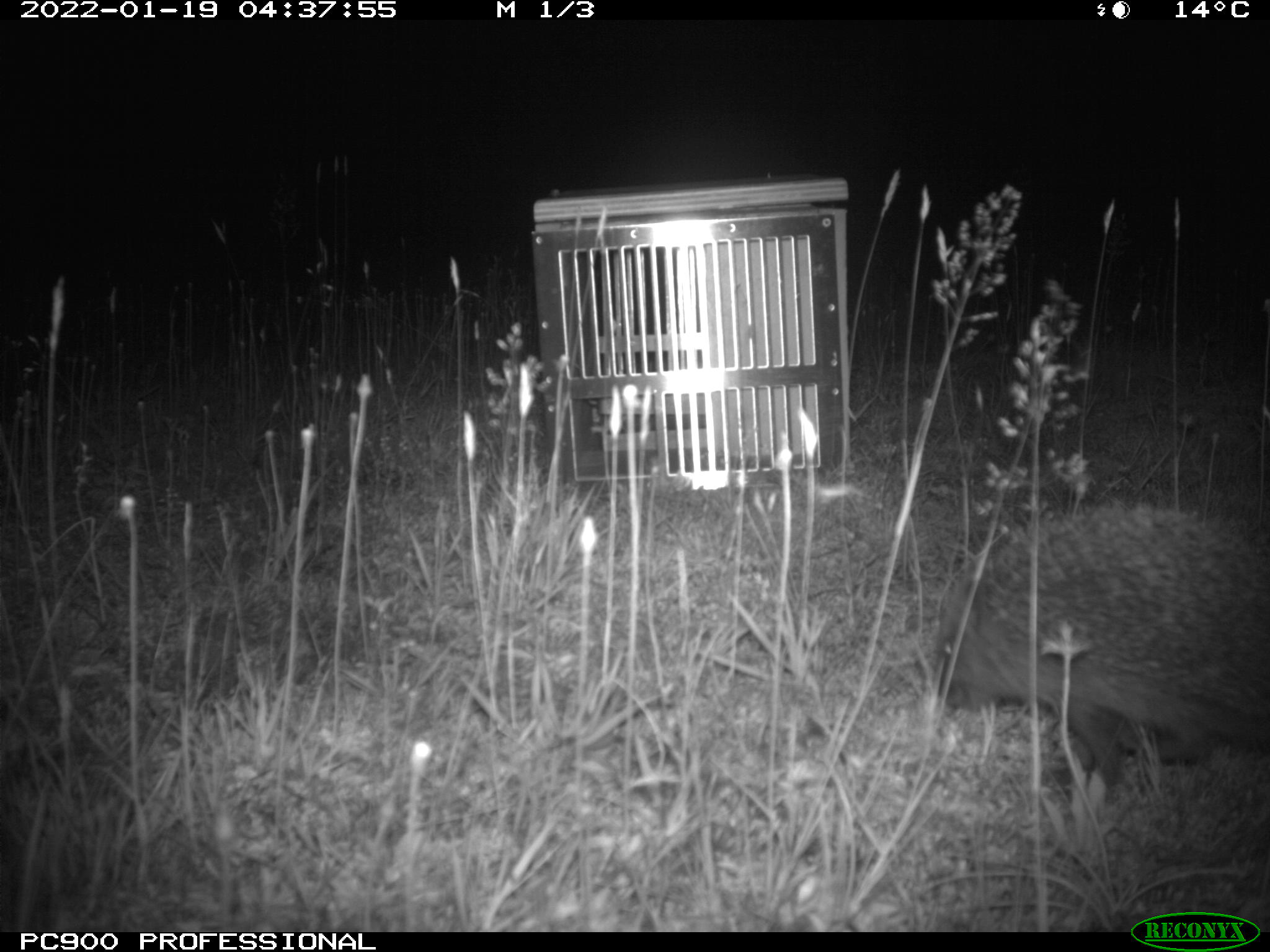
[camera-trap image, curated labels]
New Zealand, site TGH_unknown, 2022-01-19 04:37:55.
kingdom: Animalia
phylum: Chordata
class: Mammalia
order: Eulipotyphla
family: Erinaceidae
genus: Erinaceus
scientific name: Erinaceus europaeus europaeus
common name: european hedgehog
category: hedgehog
Hedgehog (european hedgehog) (Erinaceus europaeus europaeus).